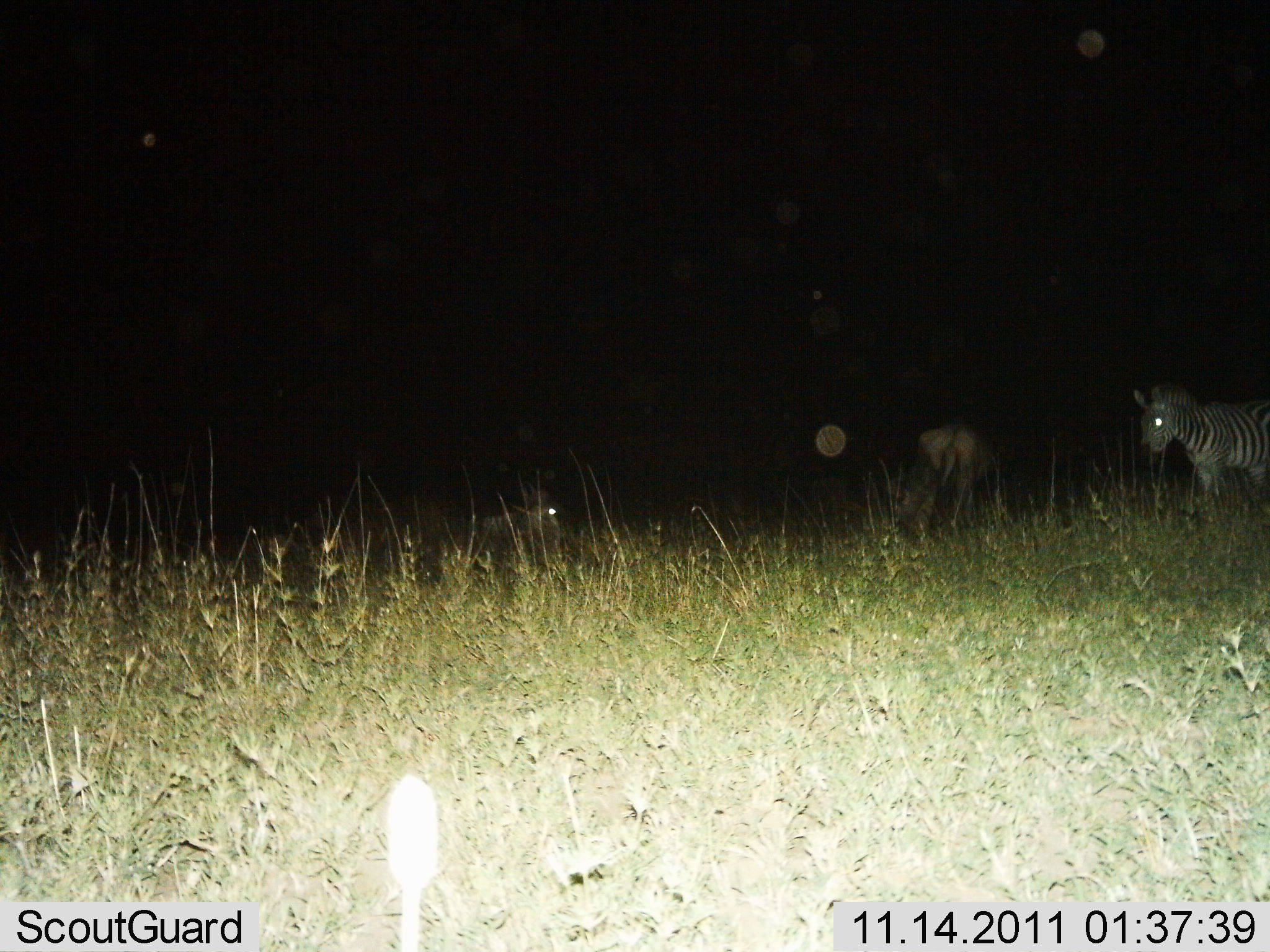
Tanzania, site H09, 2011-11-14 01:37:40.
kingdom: Animalia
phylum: Chordata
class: Mammalia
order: Perissodactyla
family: Equidae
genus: Equus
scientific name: Equus quagga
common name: plains zebra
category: zebra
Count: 2.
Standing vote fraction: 81%.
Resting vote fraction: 31%.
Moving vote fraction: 6%.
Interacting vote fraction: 0%.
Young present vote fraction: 0%.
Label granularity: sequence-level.